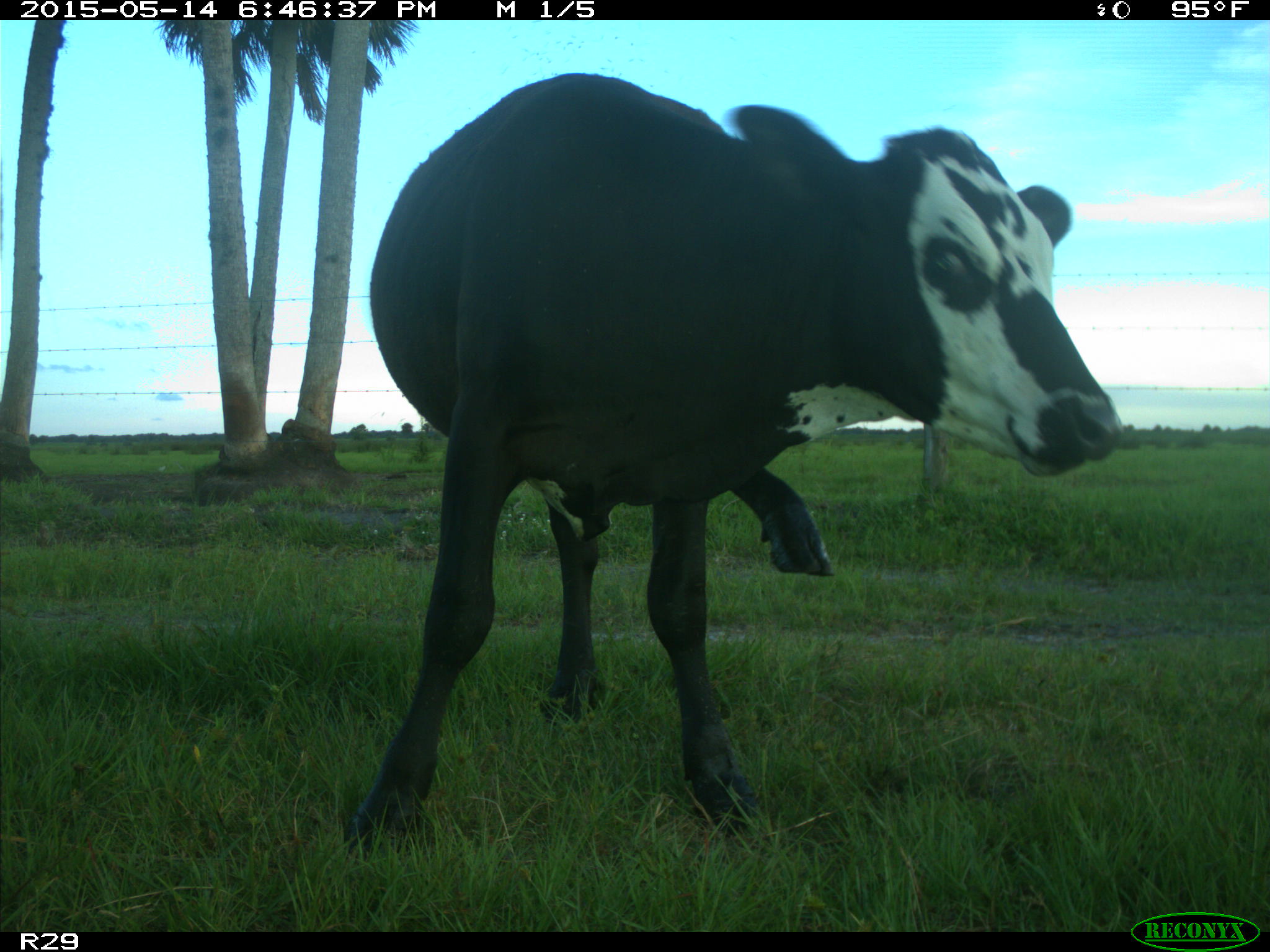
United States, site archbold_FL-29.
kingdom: Animalia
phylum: Chordata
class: Mammalia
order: Artiodactyla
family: Bovidae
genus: Bos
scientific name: Bos taurus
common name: domestic cow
Bos taurus (domestic cow).